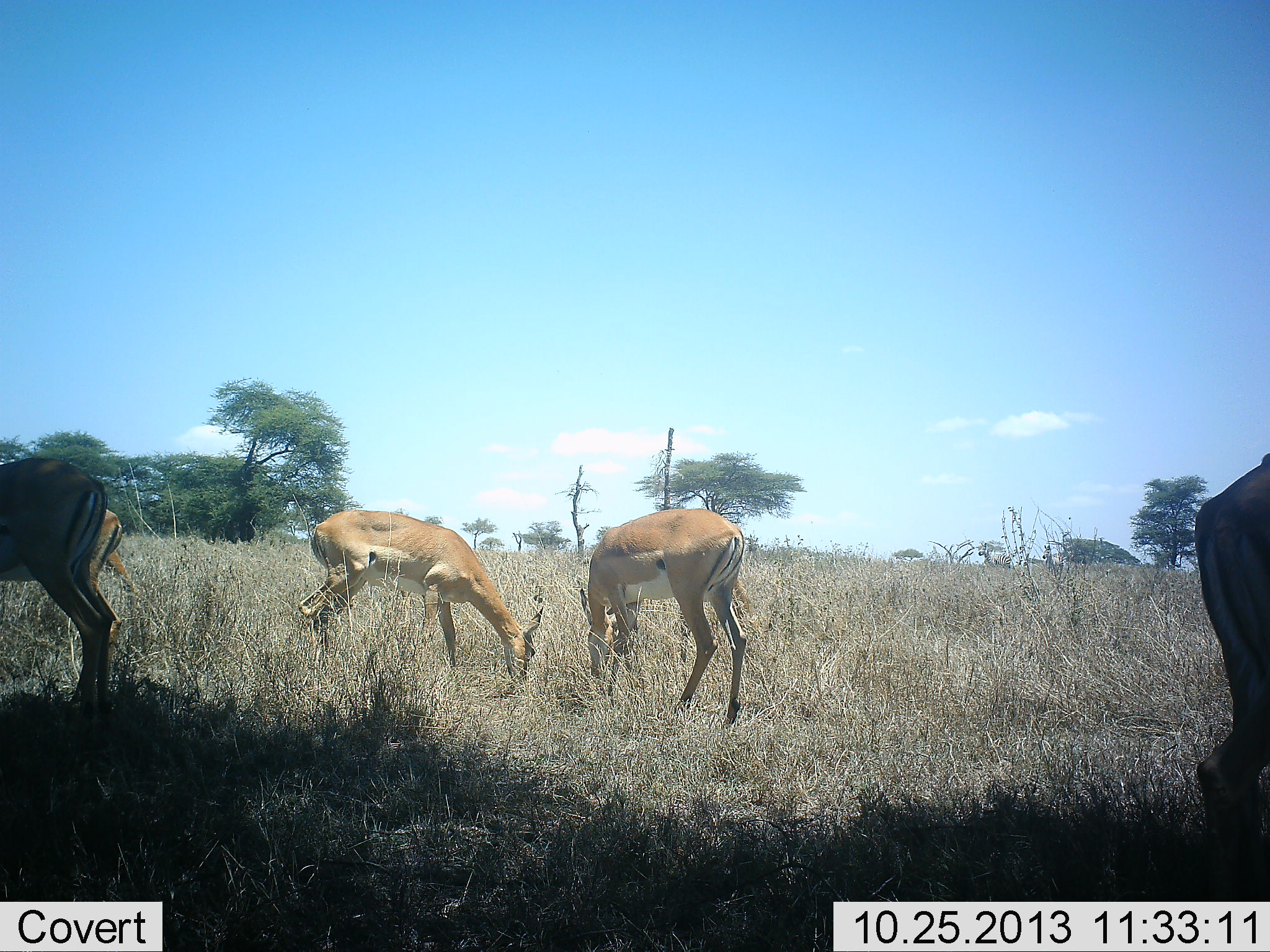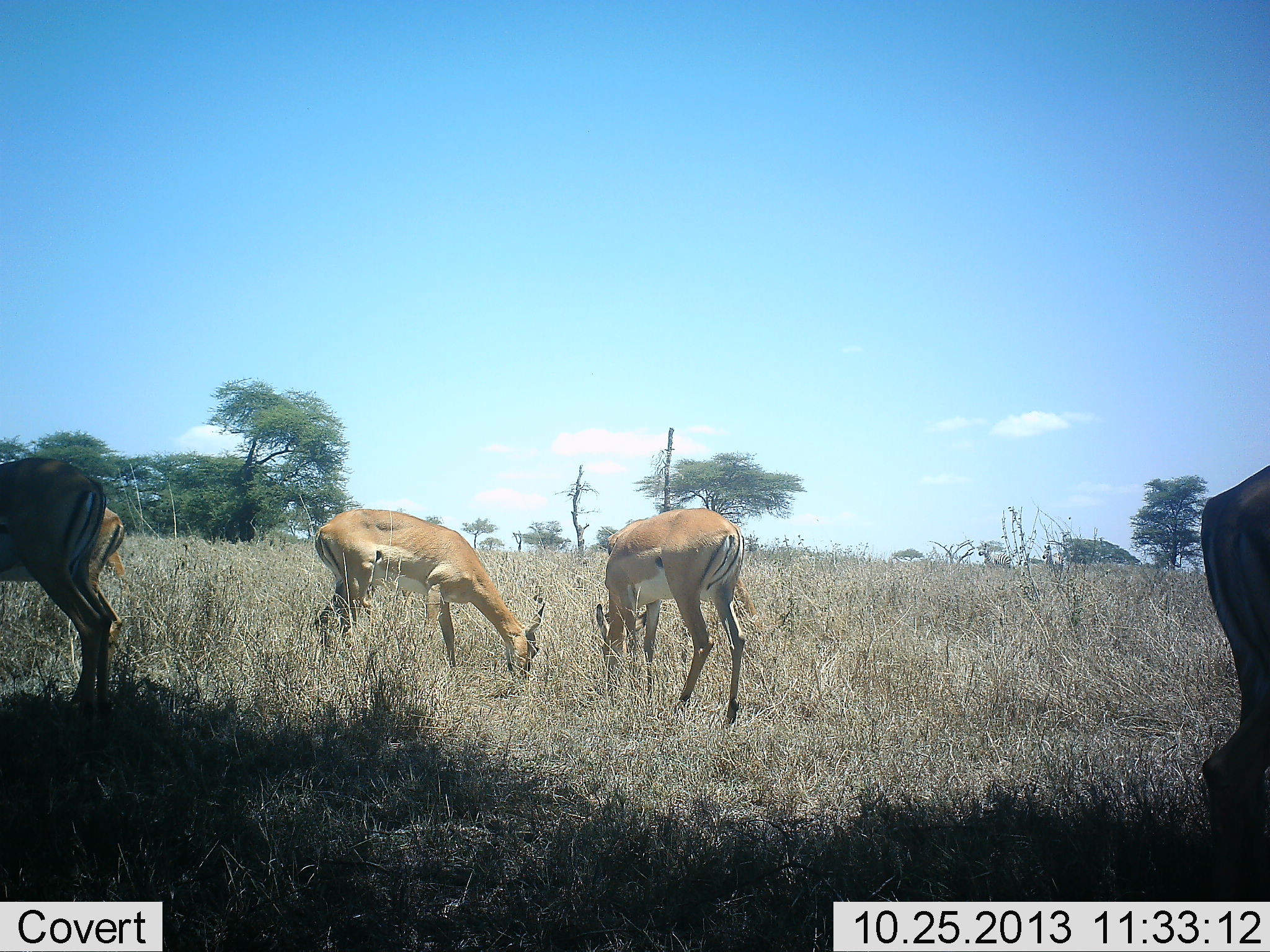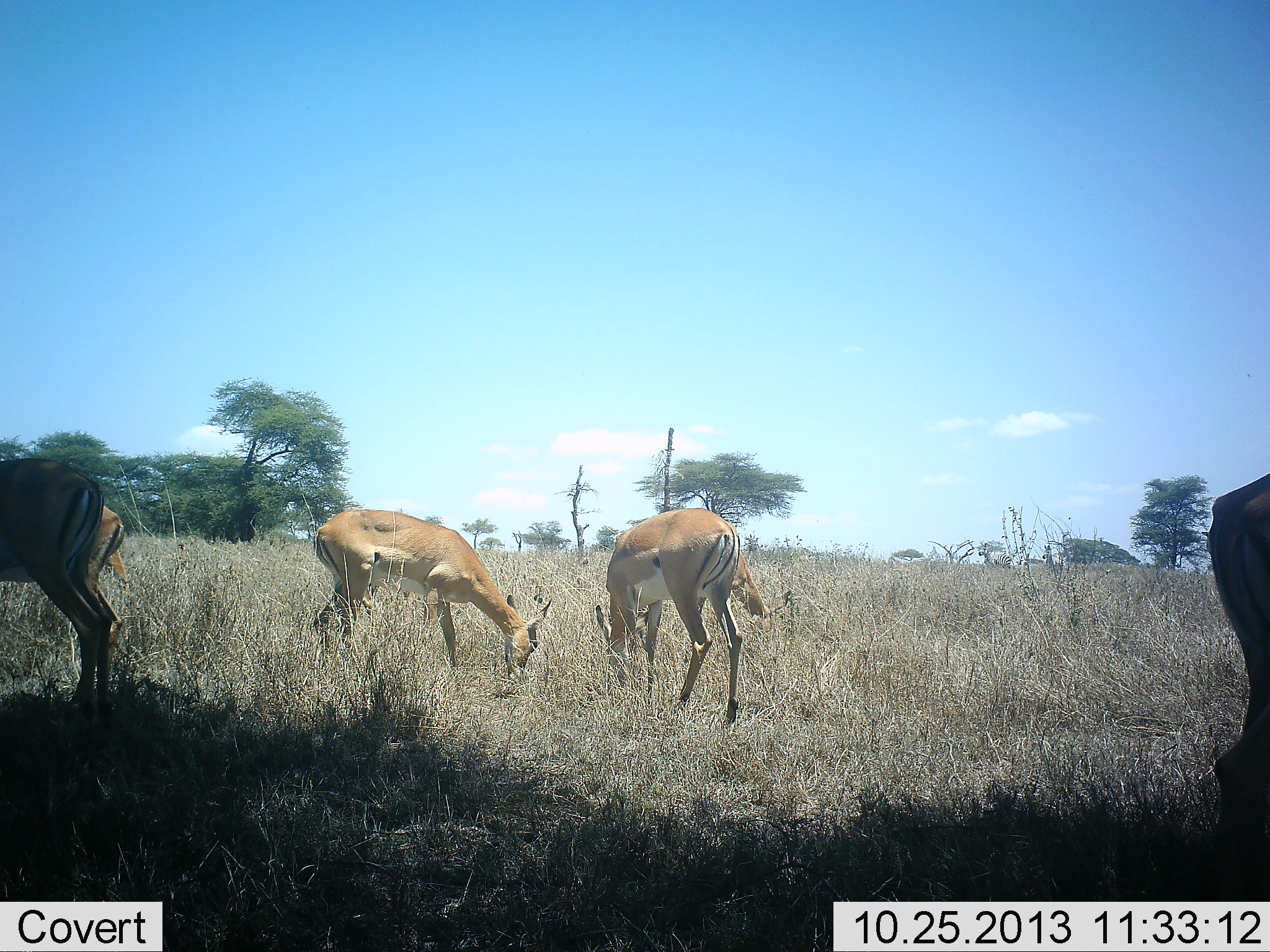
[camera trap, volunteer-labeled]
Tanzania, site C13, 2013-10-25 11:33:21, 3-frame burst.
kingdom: Animalia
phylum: Chordata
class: Mammalia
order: Artiodactyla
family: Bovidae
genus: Nanger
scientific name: Nanger granti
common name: grant's gazelle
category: gazellegrants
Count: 5.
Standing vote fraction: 45%.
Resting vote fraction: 5%.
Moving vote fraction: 15%.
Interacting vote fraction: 0%.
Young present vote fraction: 5%.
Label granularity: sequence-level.